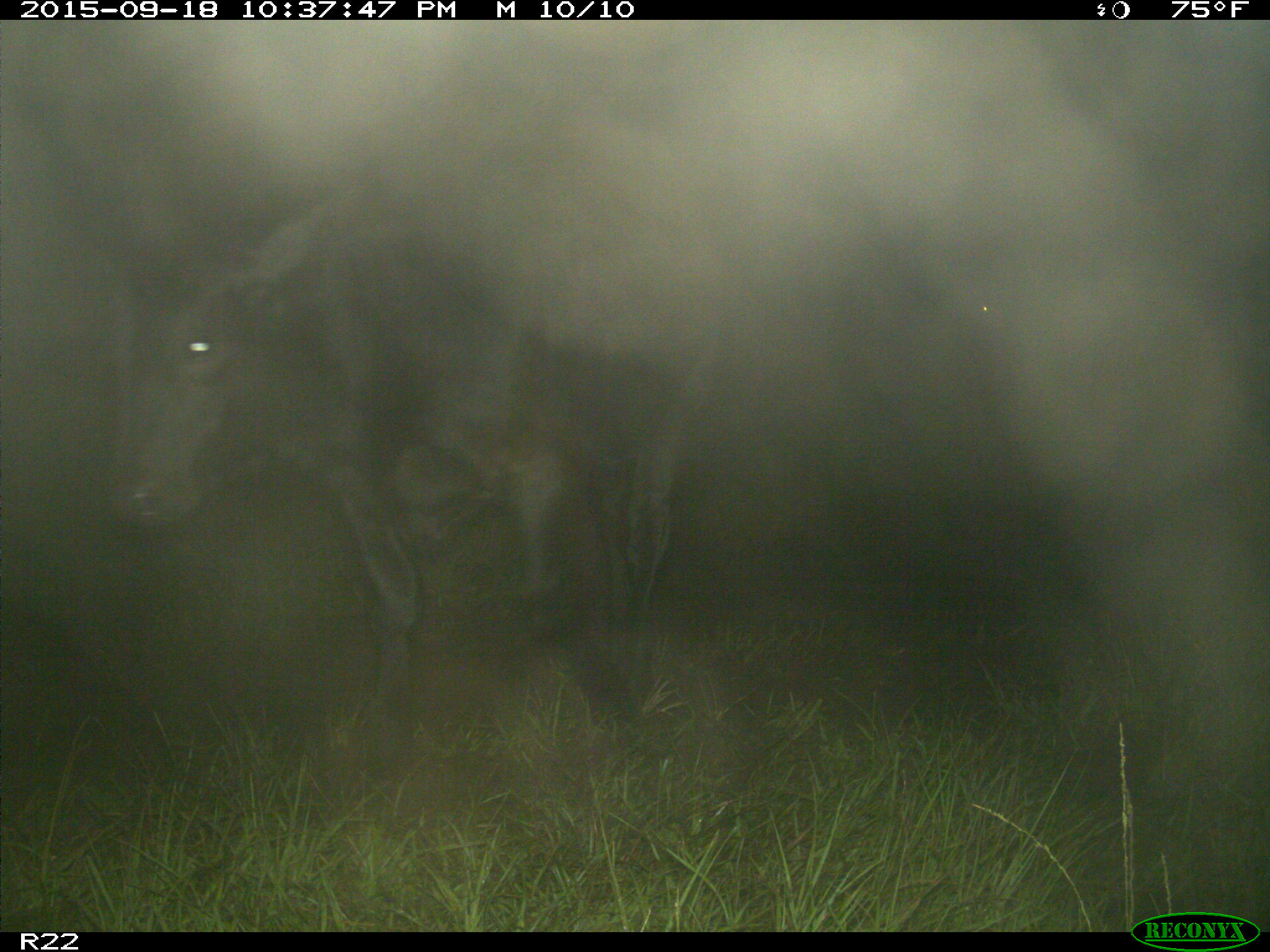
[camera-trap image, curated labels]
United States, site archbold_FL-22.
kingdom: Animalia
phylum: Chordata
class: Mammalia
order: Artiodactyla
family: Bovidae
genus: Bos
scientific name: Bos taurus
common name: domestic cow